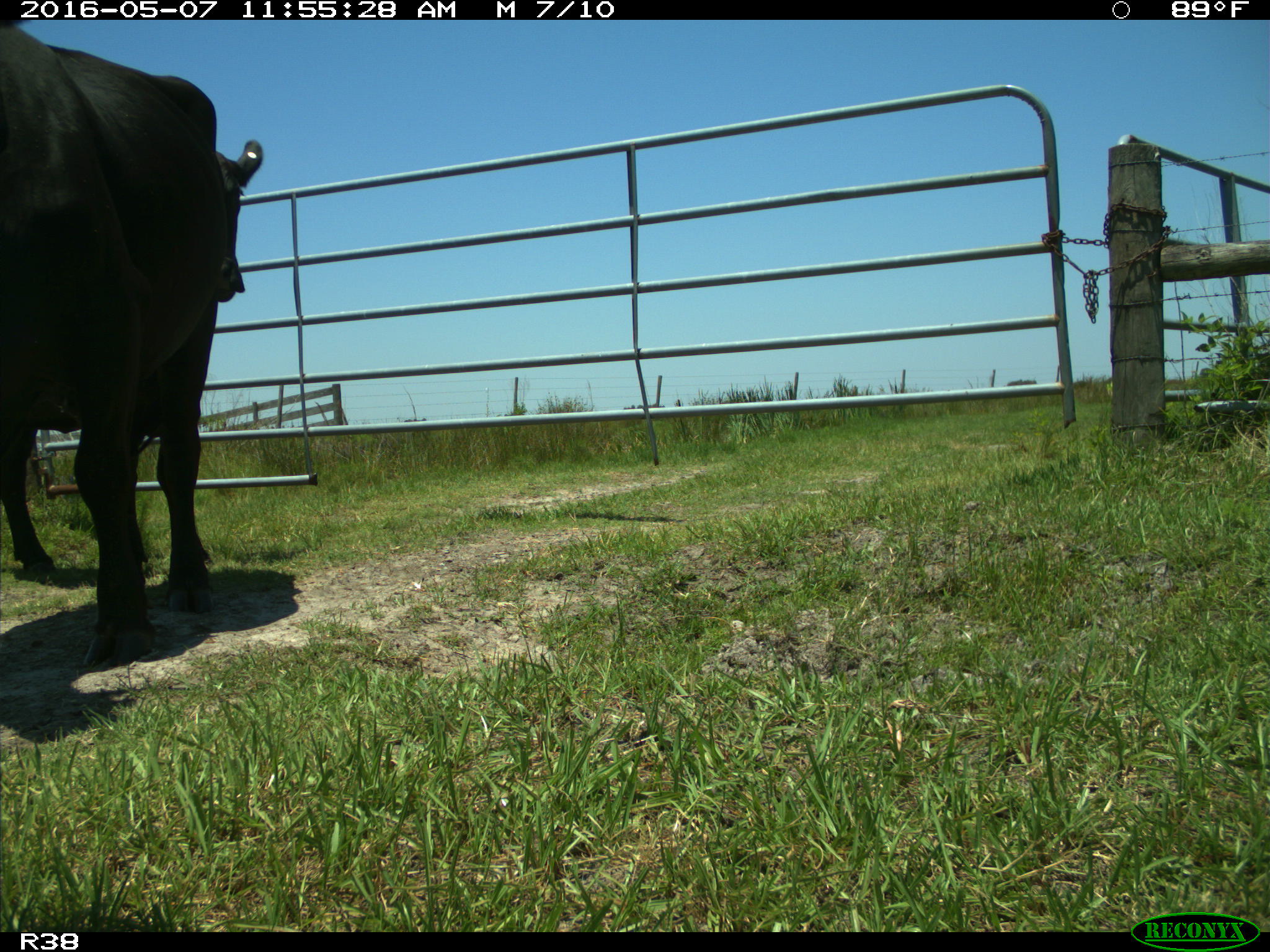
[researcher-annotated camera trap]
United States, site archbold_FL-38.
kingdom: Animalia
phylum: Chordata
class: Mammalia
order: Artiodactyla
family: Bovidae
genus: Bos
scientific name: Bos taurus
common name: domestic cow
Bos taurus (domestic cow).